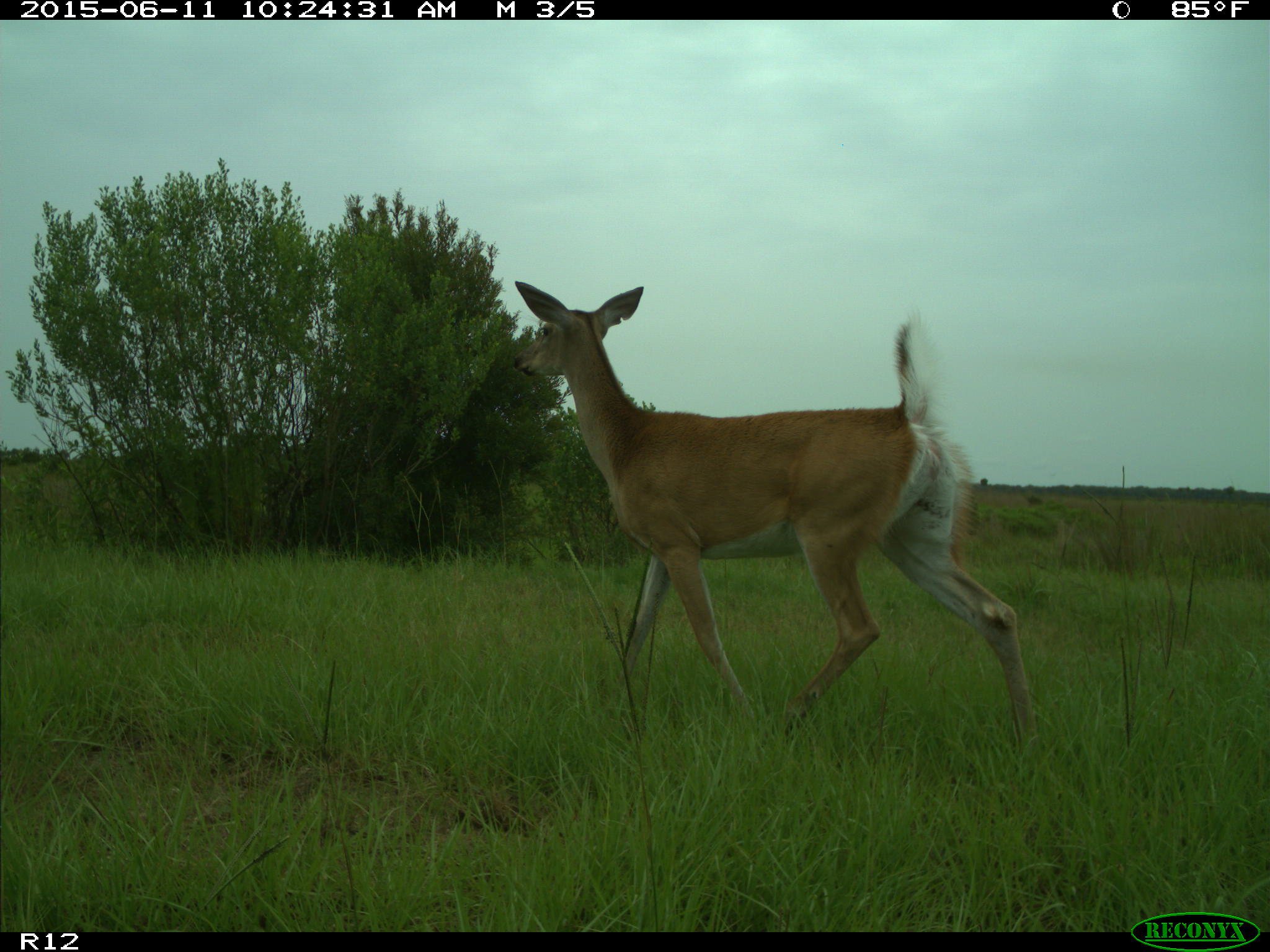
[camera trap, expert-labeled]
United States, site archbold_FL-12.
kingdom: Animalia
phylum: Chordata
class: Mammalia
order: Artiodactyla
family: Cervidae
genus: Odocoileus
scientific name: Odocoileus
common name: deer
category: unidentified deer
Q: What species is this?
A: Unidentified deer (deer) (Odocoileus).